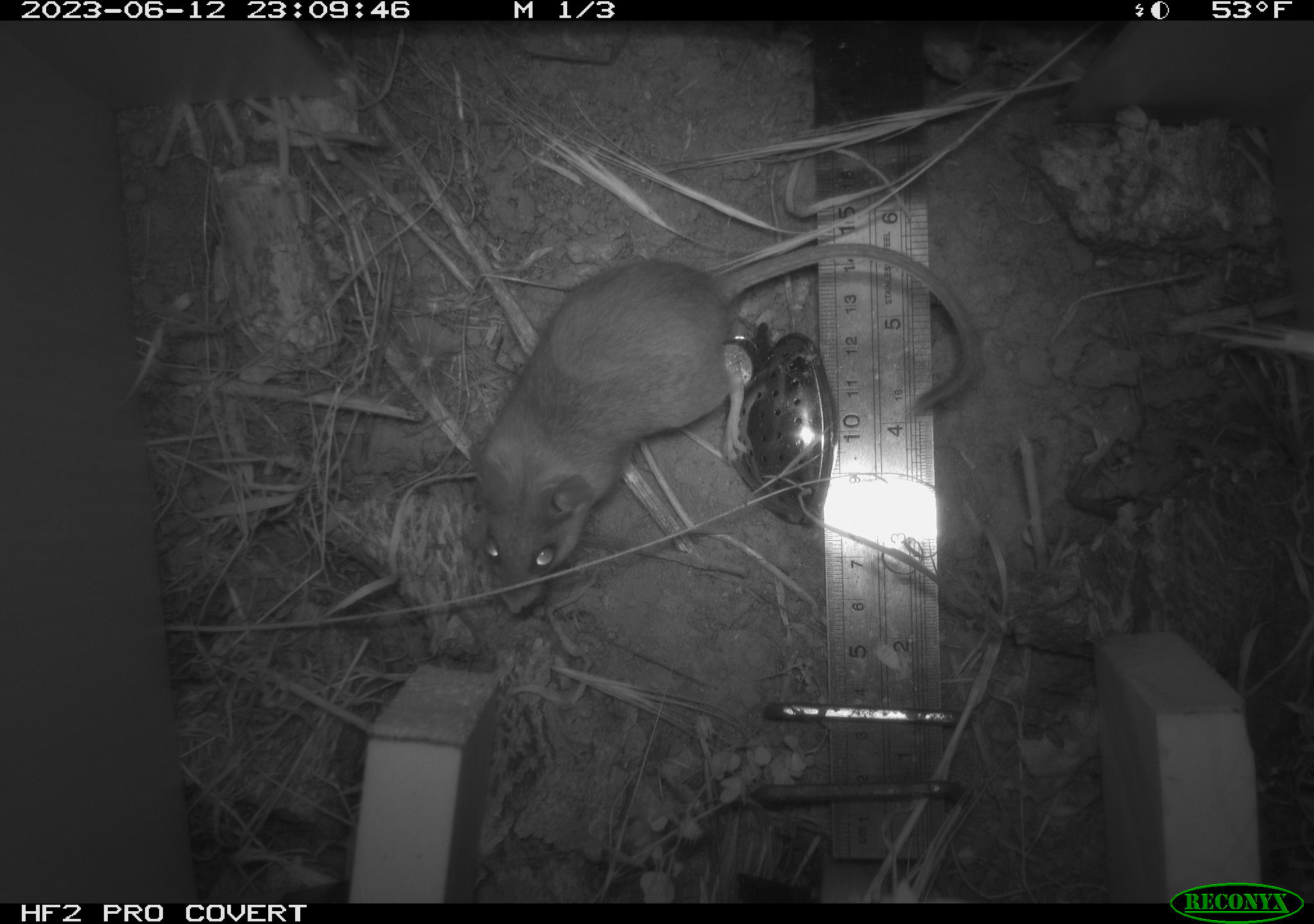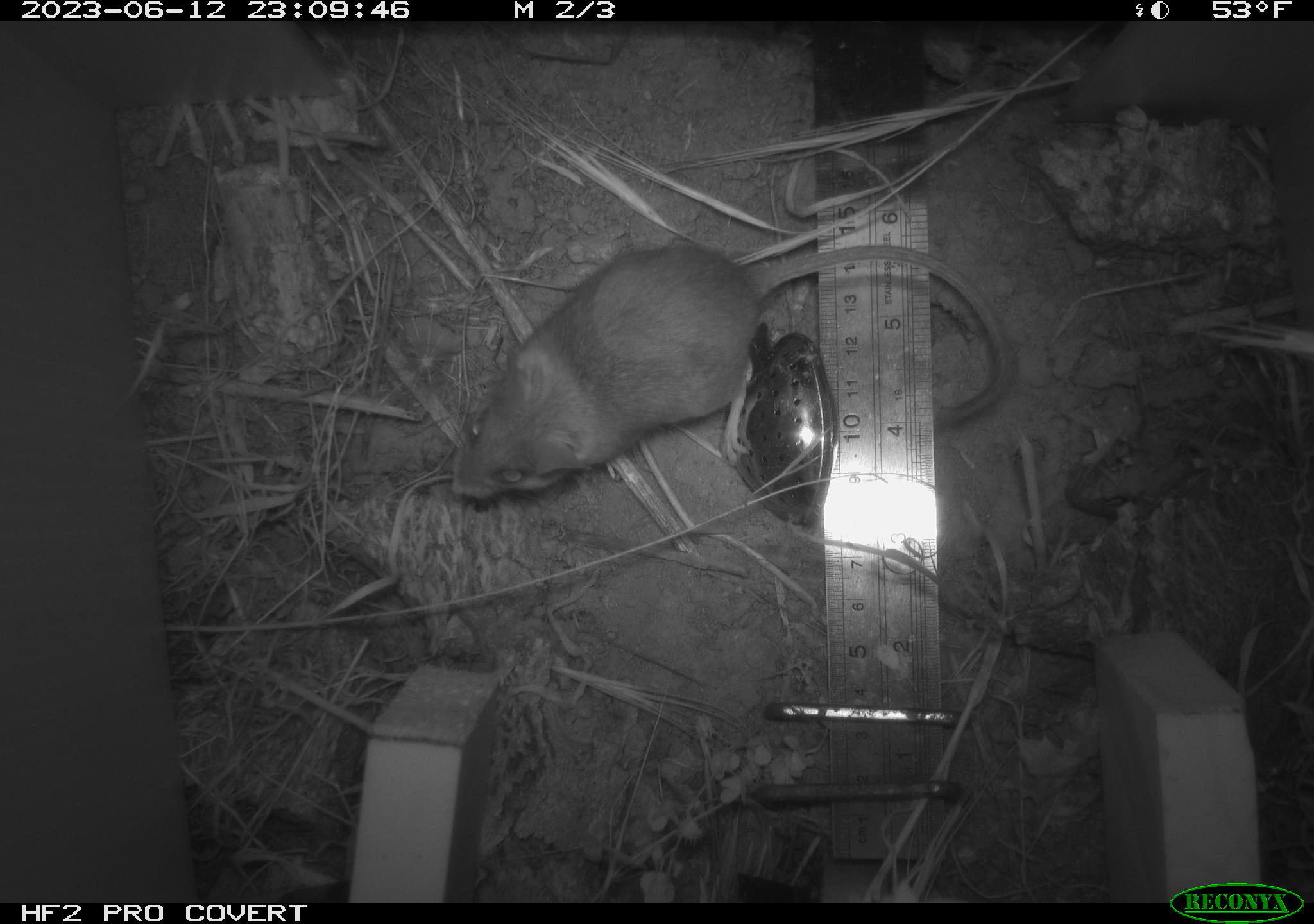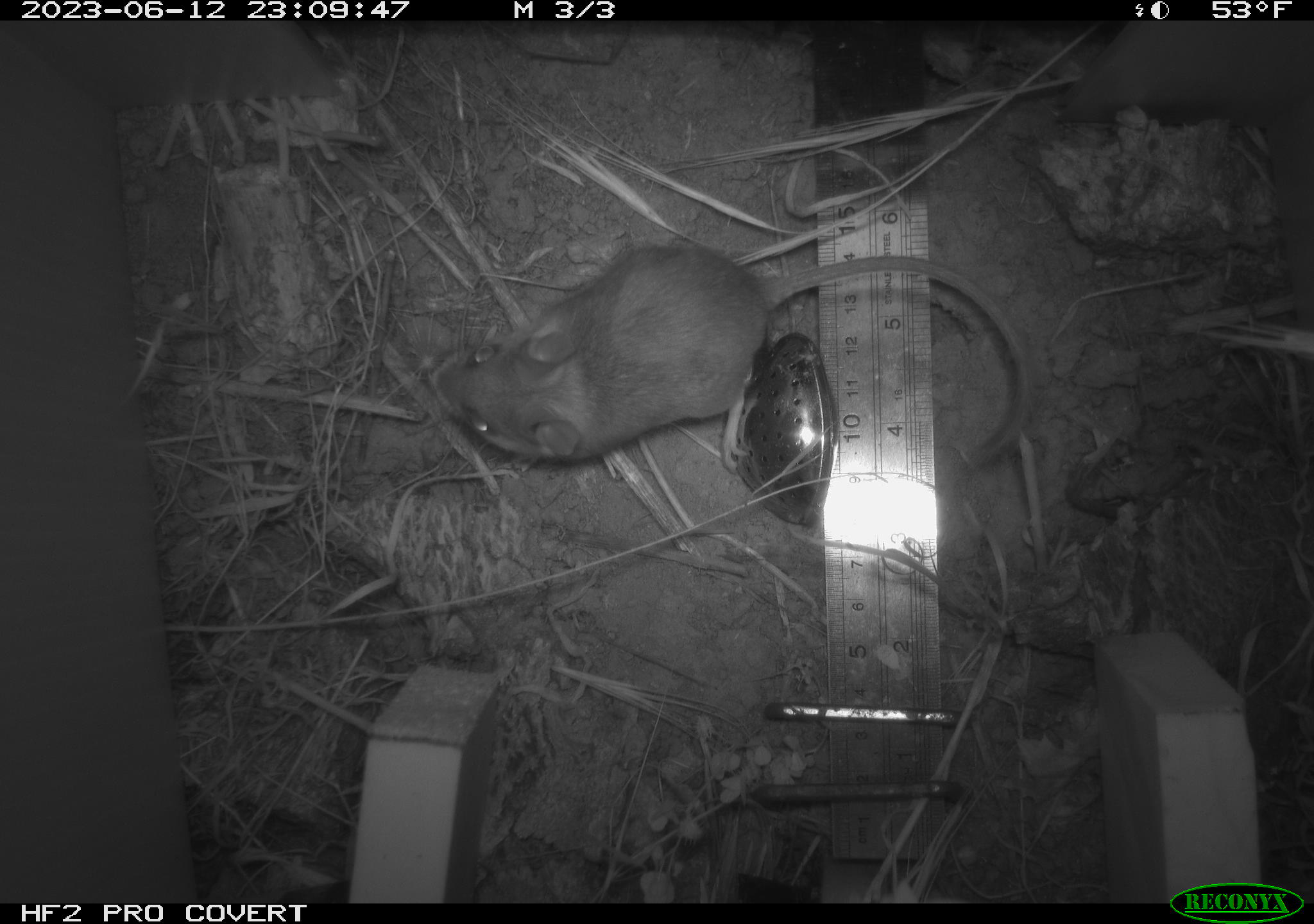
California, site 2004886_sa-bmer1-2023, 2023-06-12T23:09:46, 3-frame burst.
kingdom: Animalia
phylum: Chordata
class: Mammalia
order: Rodentia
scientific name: Rodentia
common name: mouse species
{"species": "mouse species (Rodentia)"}